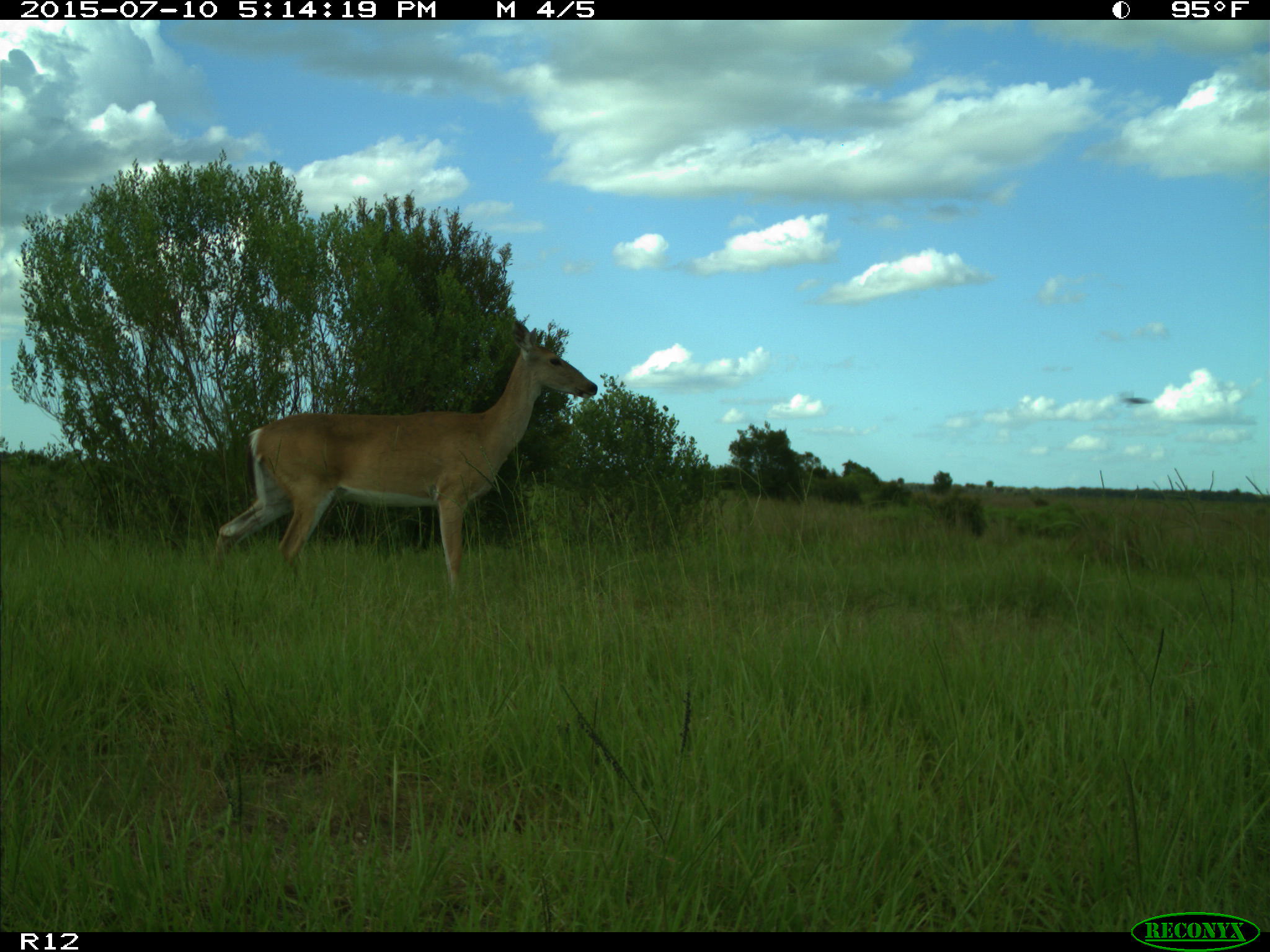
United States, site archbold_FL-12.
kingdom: Animalia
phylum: Chordata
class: Mammalia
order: Artiodactyla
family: Cervidae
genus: Odocoileus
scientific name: Odocoileus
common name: deer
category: unidentified deer